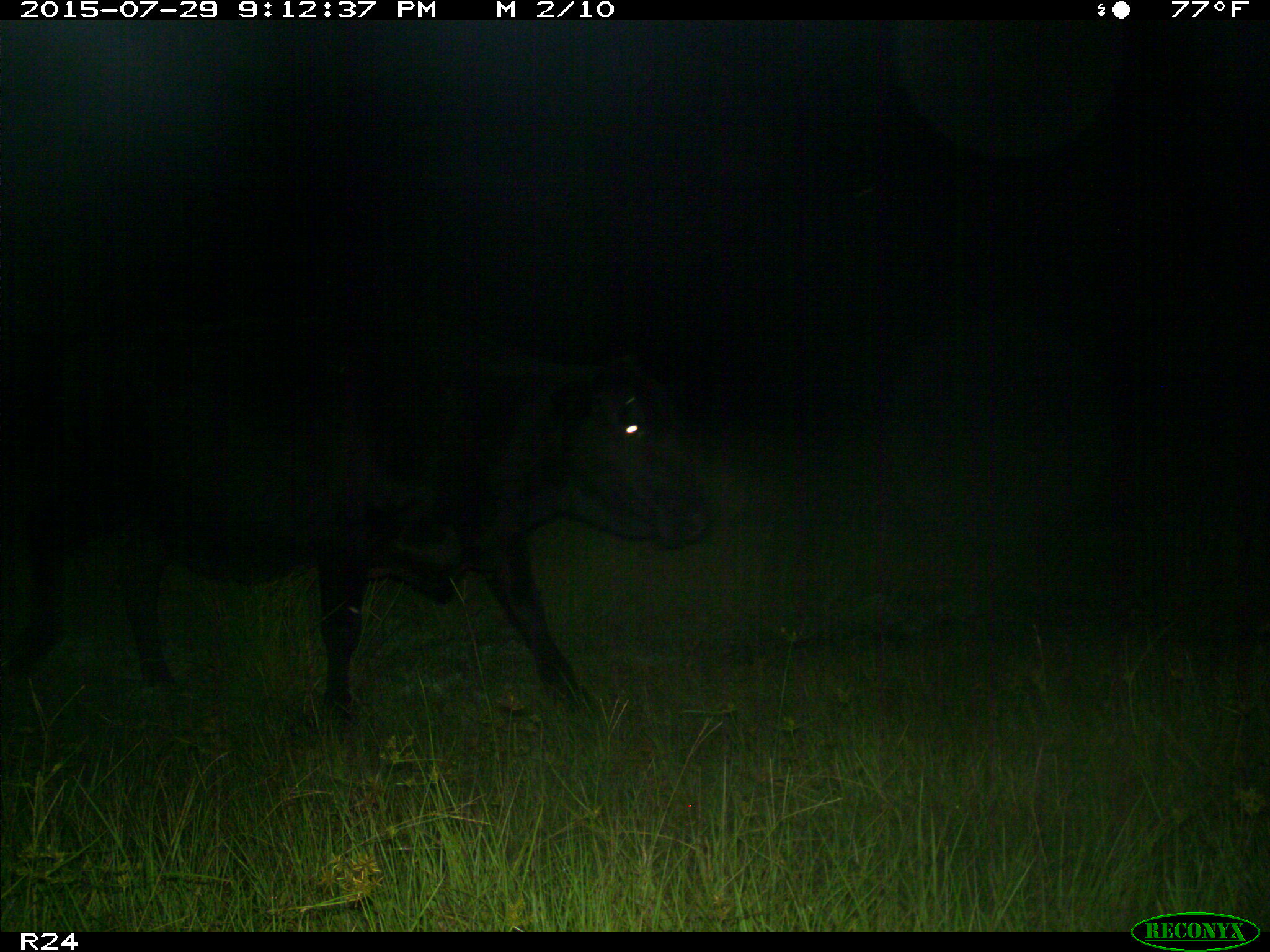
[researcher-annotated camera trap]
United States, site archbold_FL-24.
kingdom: Animalia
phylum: Chordata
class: Mammalia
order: Artiodactyla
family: Bovidae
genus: Bos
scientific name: Bos taurus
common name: domestic cow